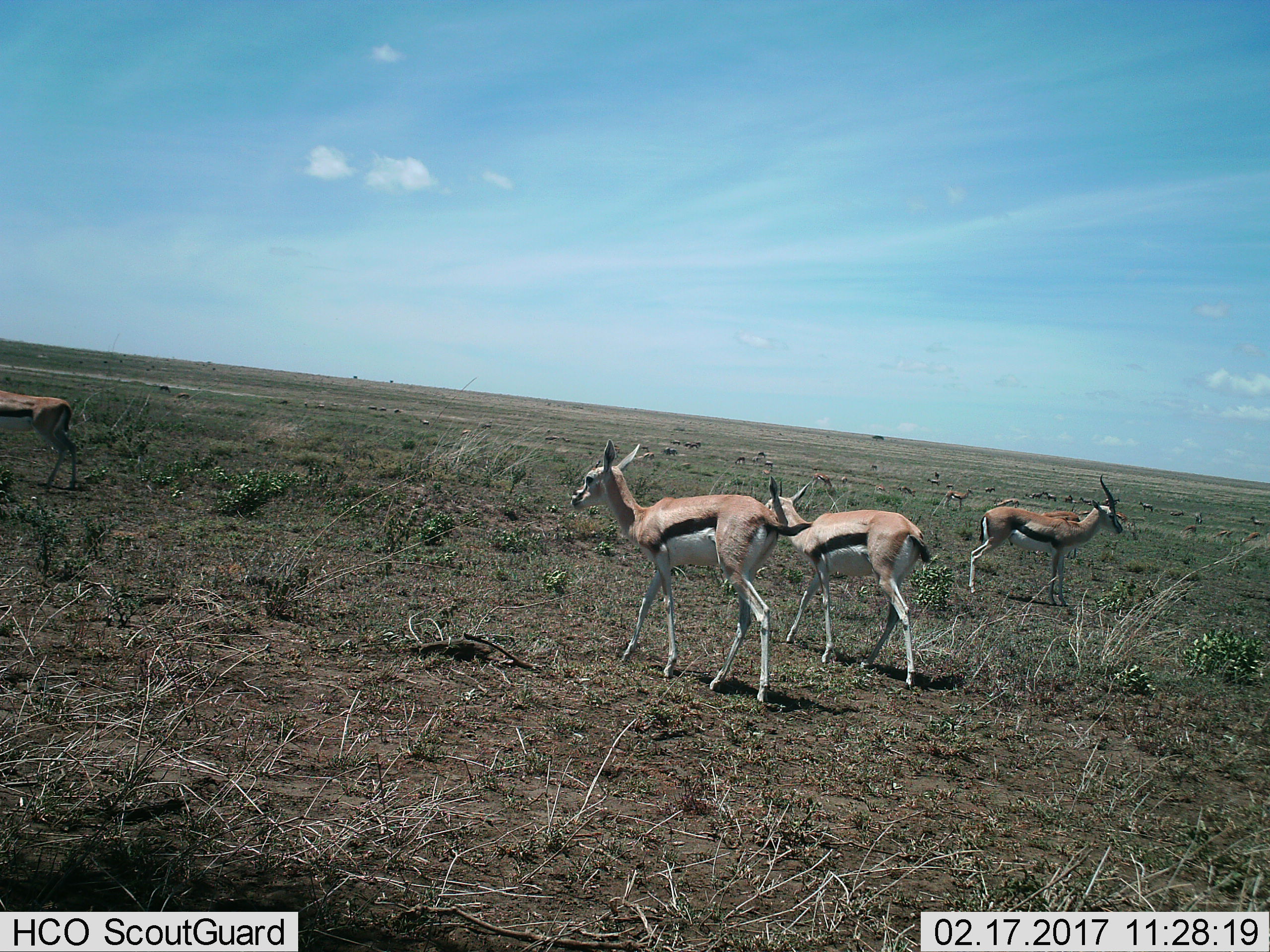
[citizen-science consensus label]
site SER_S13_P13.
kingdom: Animalia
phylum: Chordata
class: Mammalia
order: Artiodactyla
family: Bovidae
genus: Eudorcas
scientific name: Eudorcas thomsonii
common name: thomson's gazelle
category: gazellethomsons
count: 11-50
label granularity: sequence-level